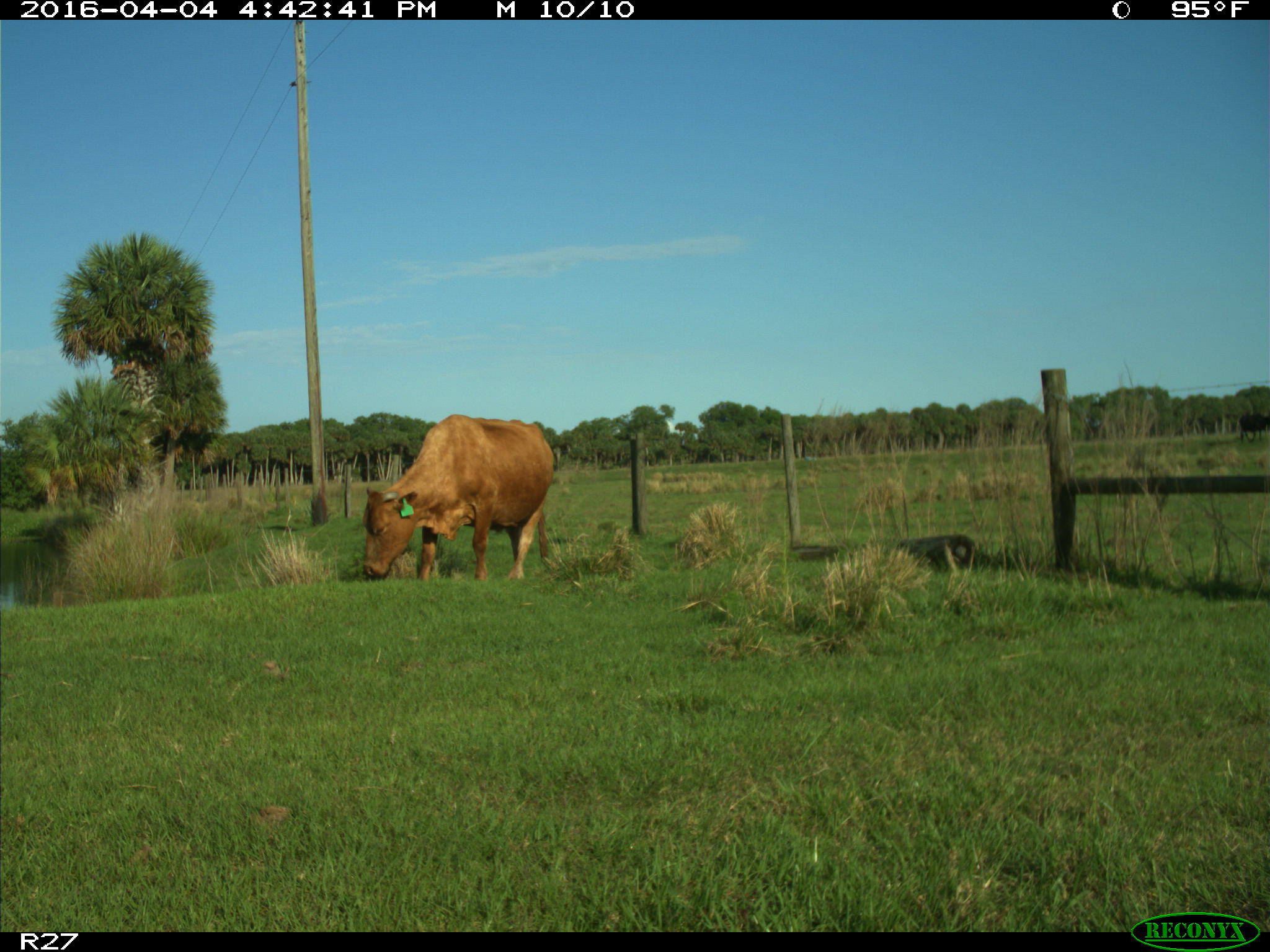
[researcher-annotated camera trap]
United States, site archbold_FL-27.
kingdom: Animalia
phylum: Chordata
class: Mammalia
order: Artiodactyla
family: Bovidae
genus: Bos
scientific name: Bos taurus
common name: domestic cow